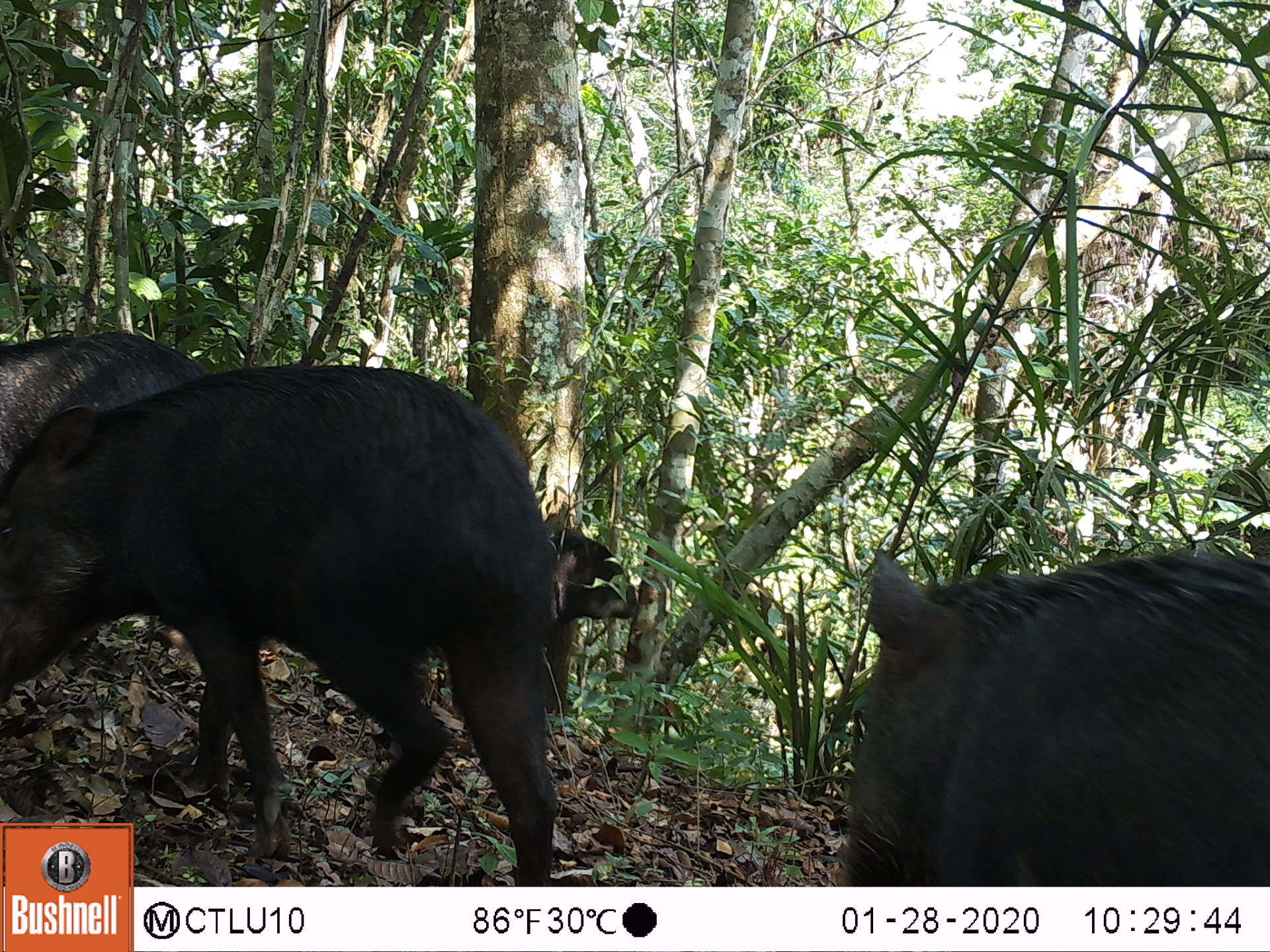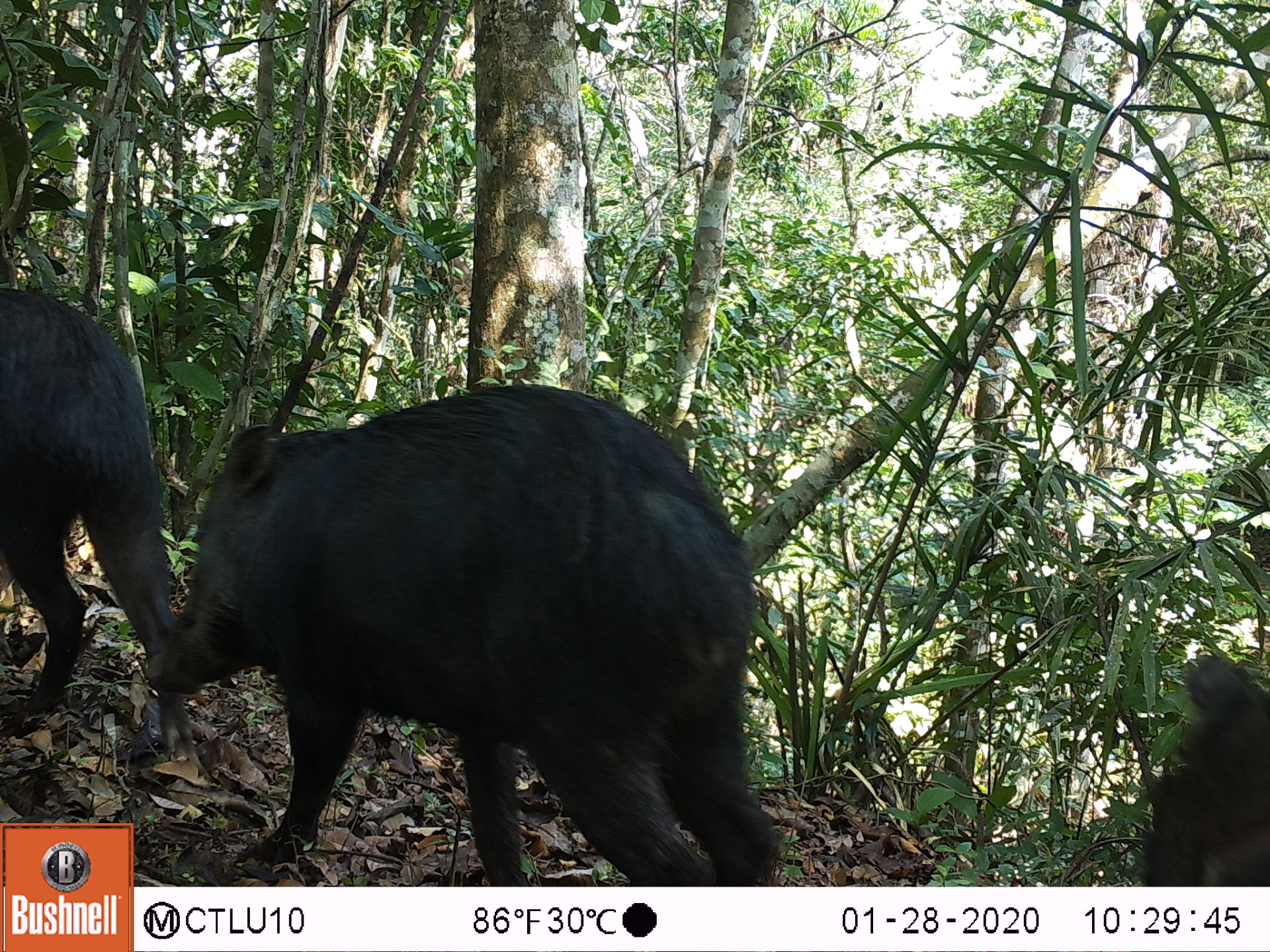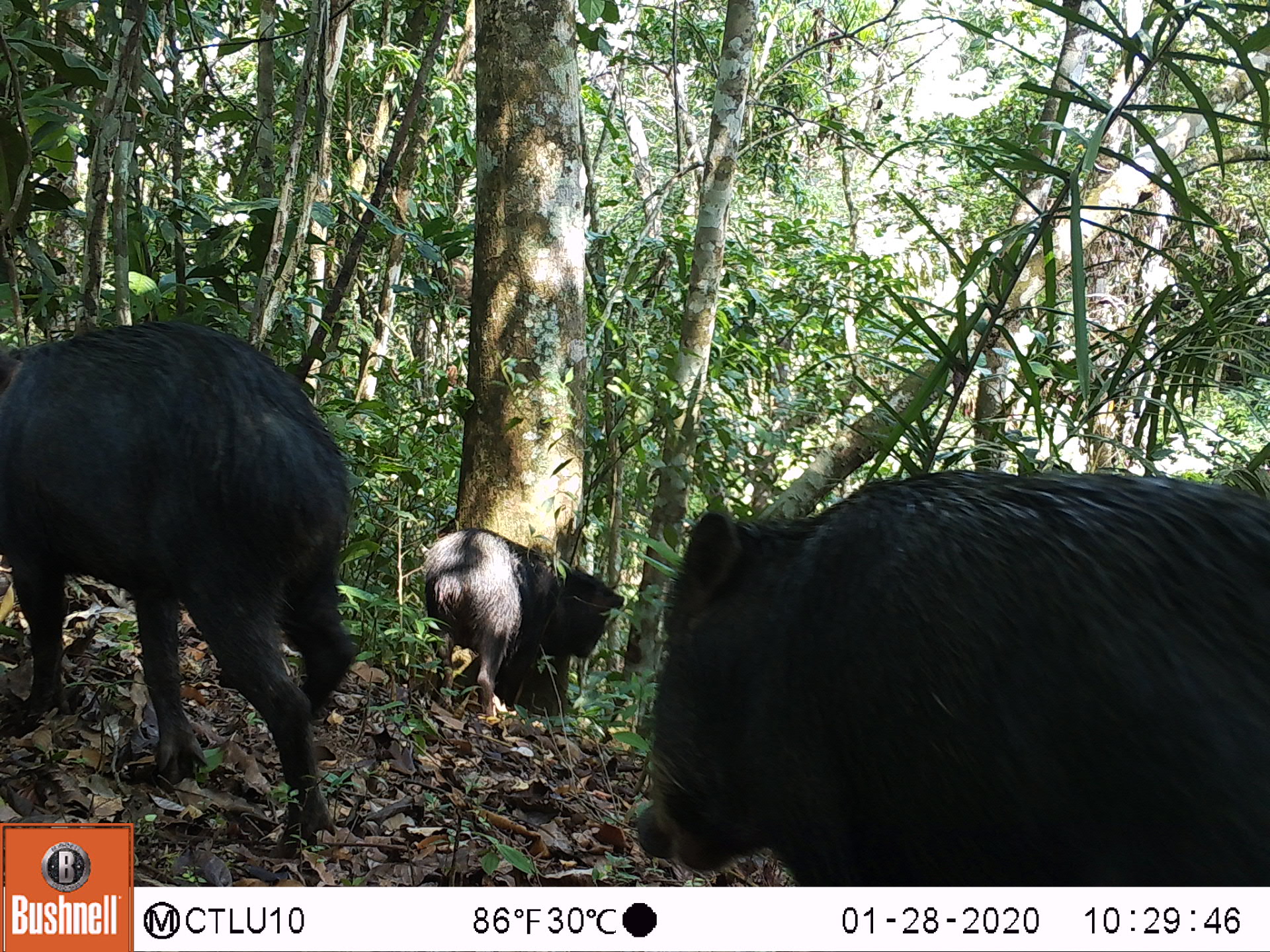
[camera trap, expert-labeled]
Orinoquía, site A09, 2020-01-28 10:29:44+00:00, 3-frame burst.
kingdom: Animalia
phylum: Chordata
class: Mammalia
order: Artiodactyla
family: Tayassuidae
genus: Tayassu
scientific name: Tayassu pecari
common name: white-lipped peccary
White-lipped peccary (Tayassu pecari).